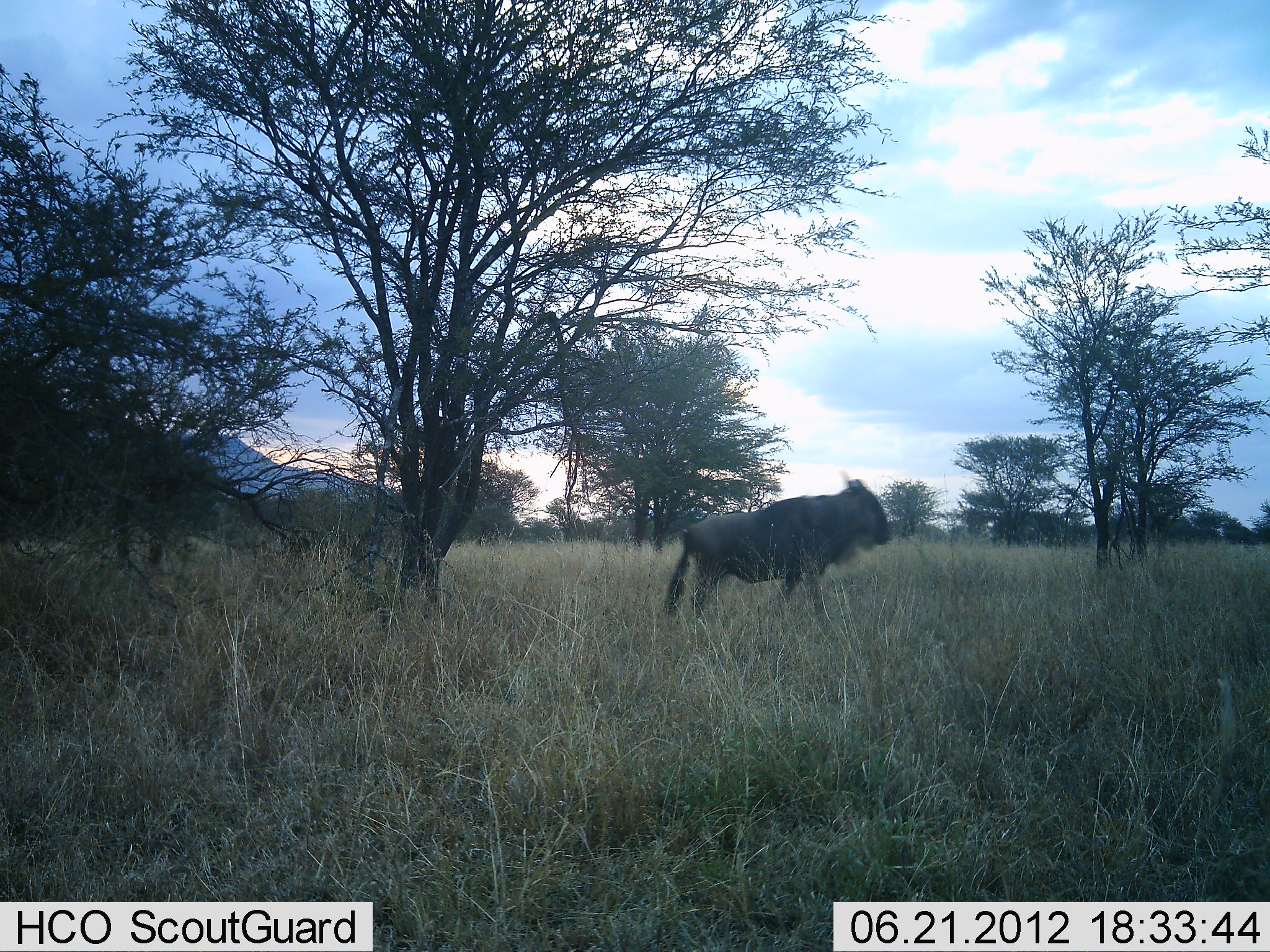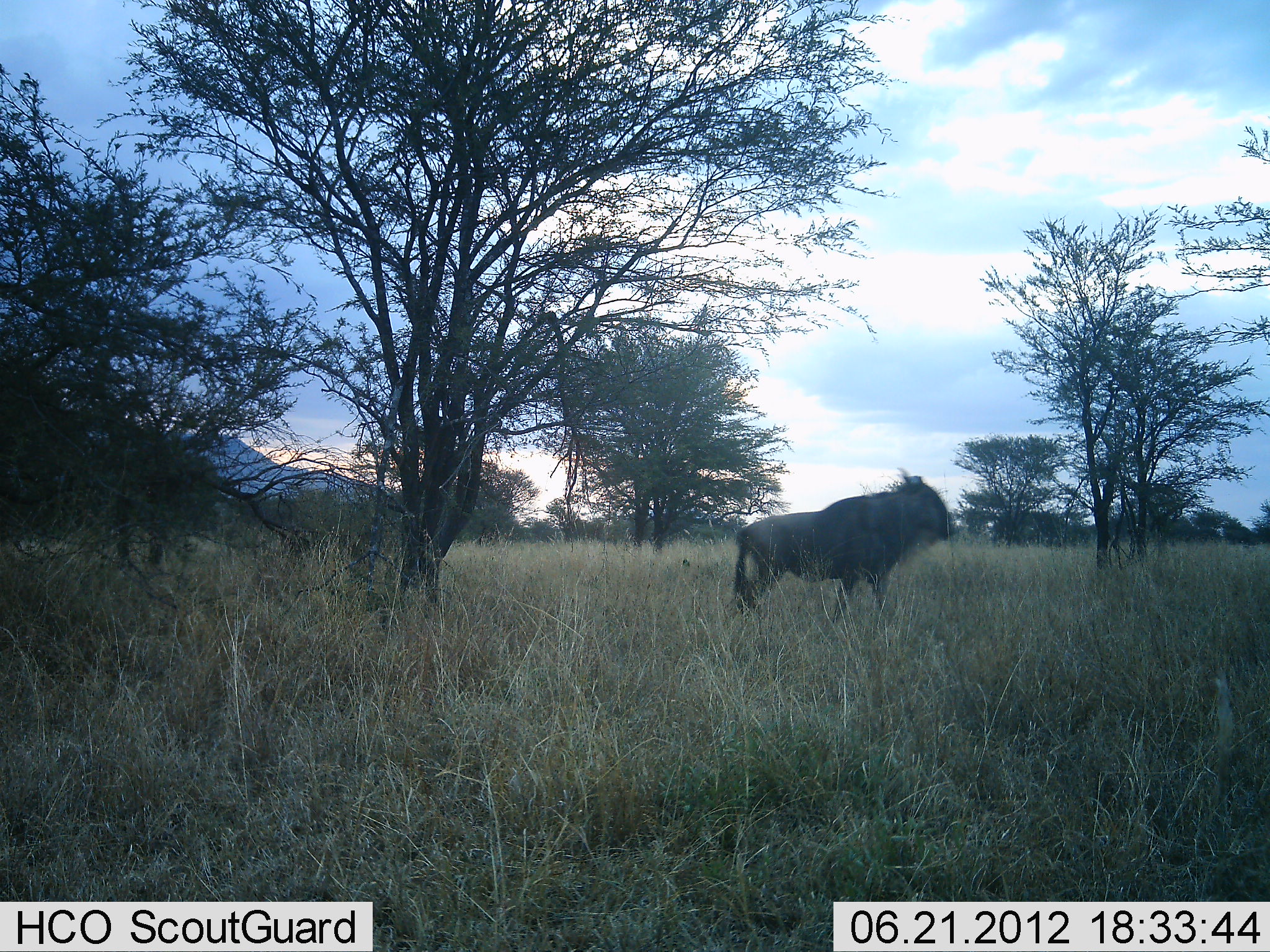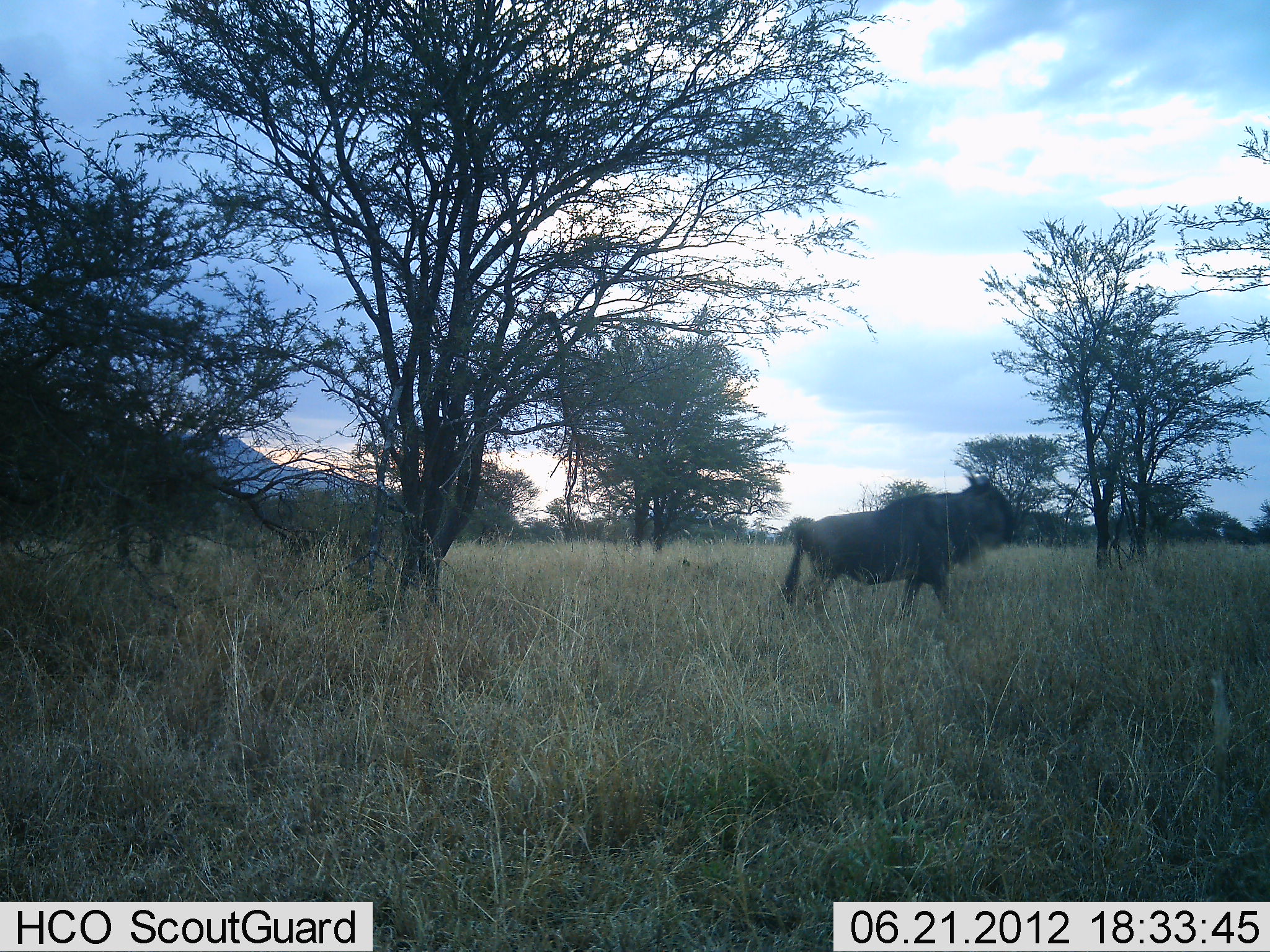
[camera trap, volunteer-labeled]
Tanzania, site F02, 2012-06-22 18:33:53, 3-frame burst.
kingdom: Animalia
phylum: Chordata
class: Mammalia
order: Artiodactyla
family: Bovidae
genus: Connochaetes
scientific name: Connochaetes taurinus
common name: blue wildebeest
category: wildebeest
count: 1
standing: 20%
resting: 10%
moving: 80%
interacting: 0%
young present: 0%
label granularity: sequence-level